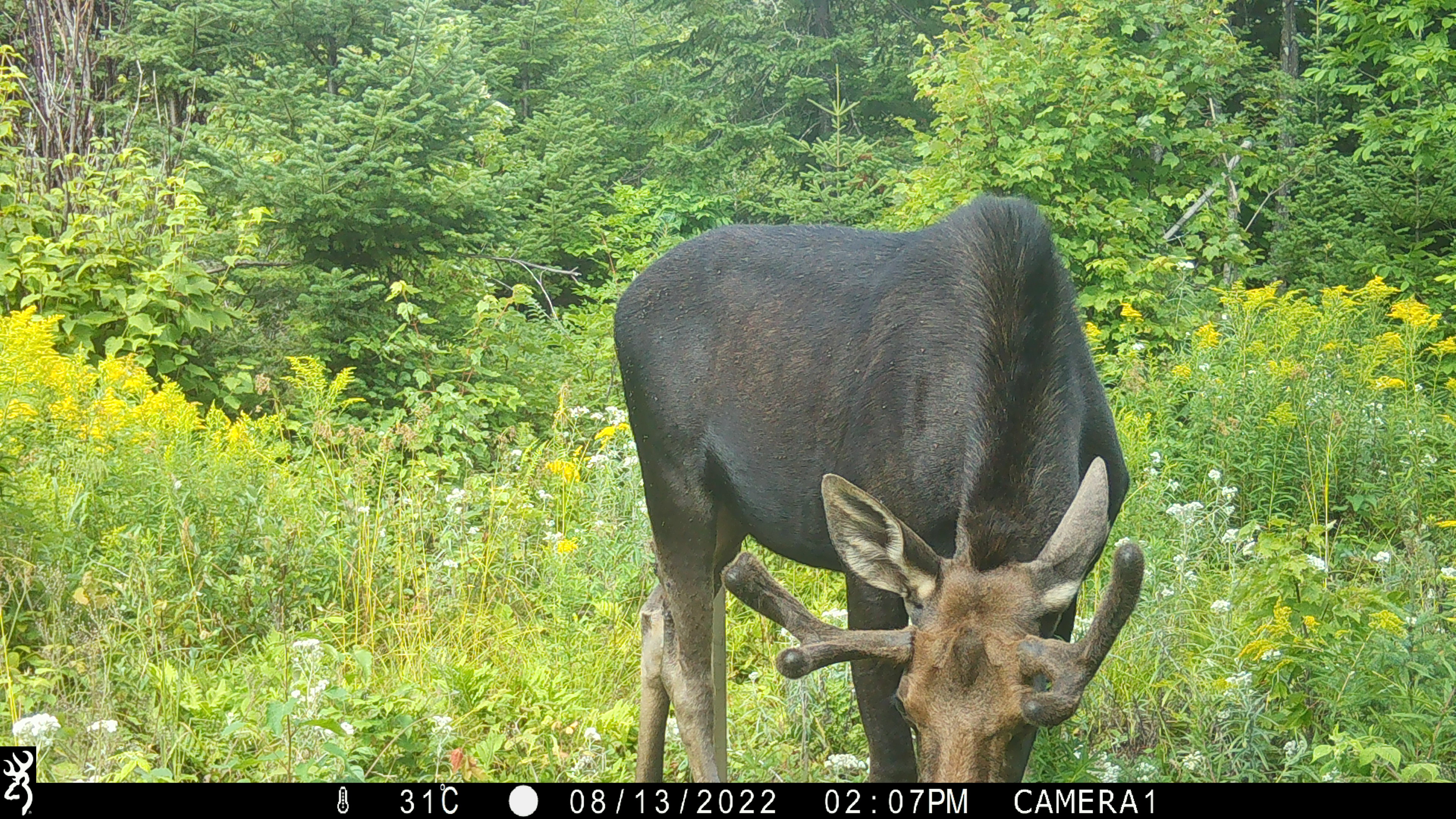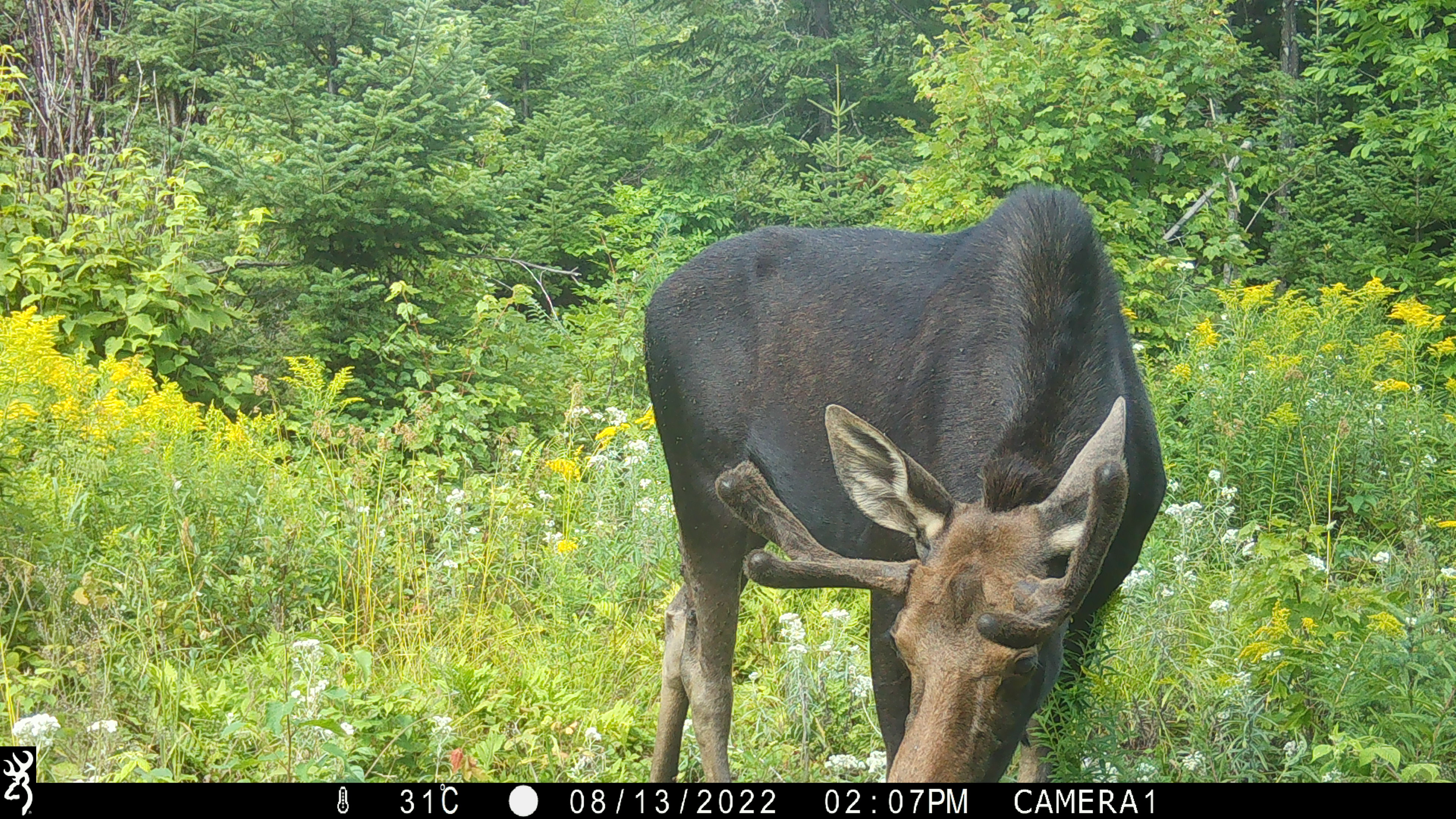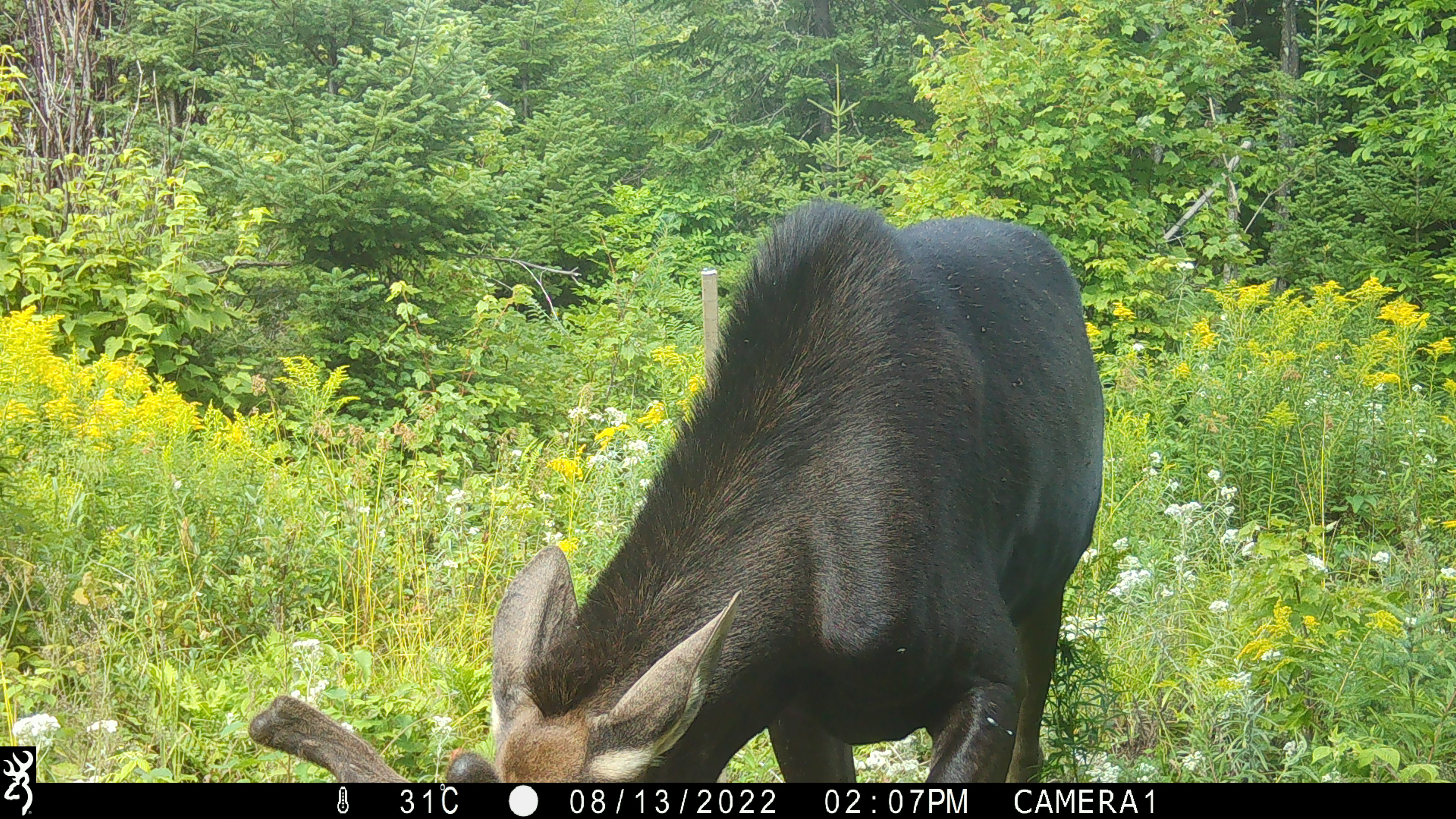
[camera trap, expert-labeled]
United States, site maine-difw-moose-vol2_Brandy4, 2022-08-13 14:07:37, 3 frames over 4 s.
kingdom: Animalia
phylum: Chordata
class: Mammalia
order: Artiodactyla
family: Cervidae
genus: Alces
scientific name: Alces alces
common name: moose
Moose (Alces alces).